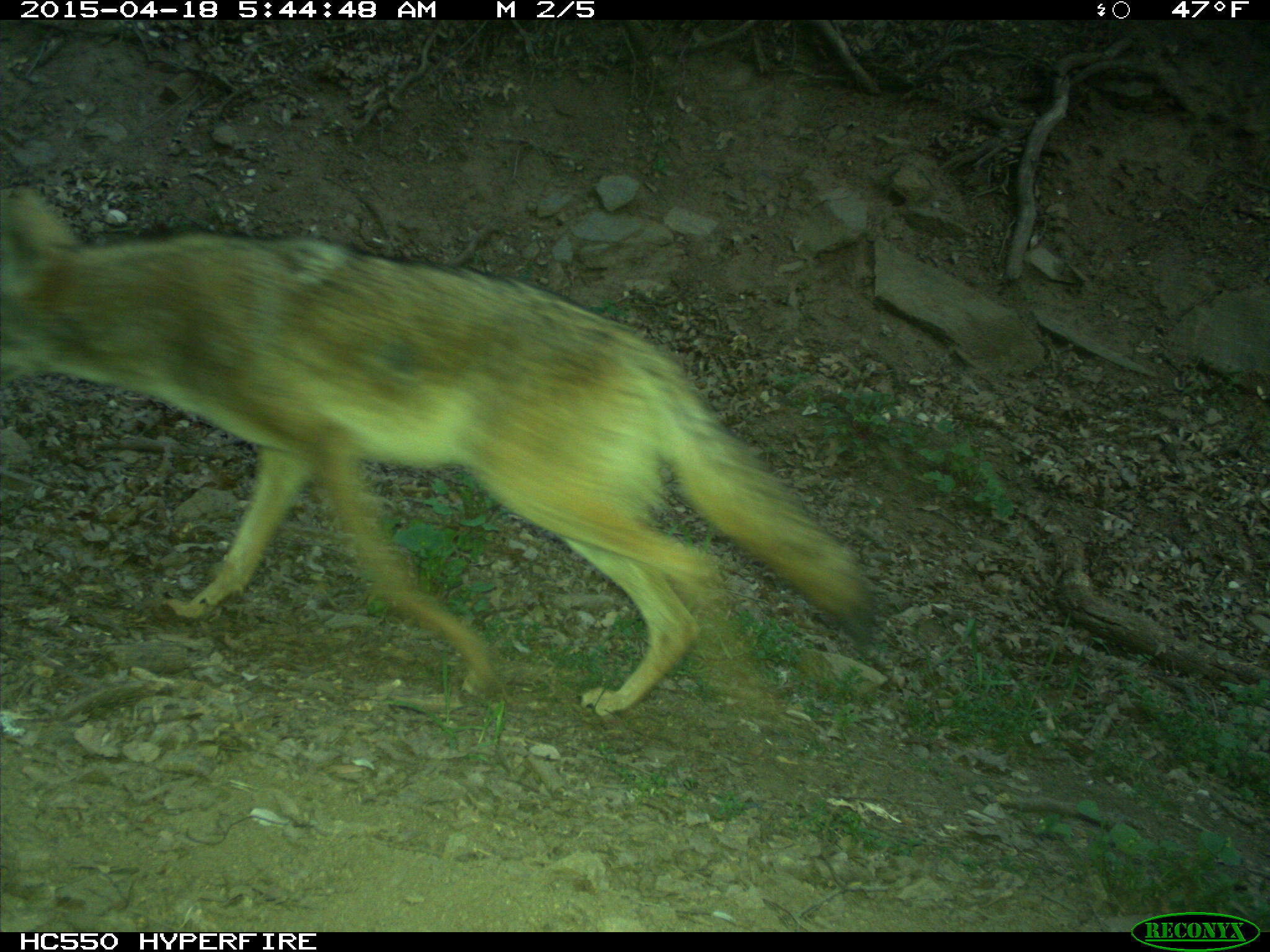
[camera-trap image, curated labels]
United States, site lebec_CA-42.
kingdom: Animalia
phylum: Chordata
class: Mammalia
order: Carnivora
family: Canidae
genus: Canis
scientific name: Canis latrans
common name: coyote